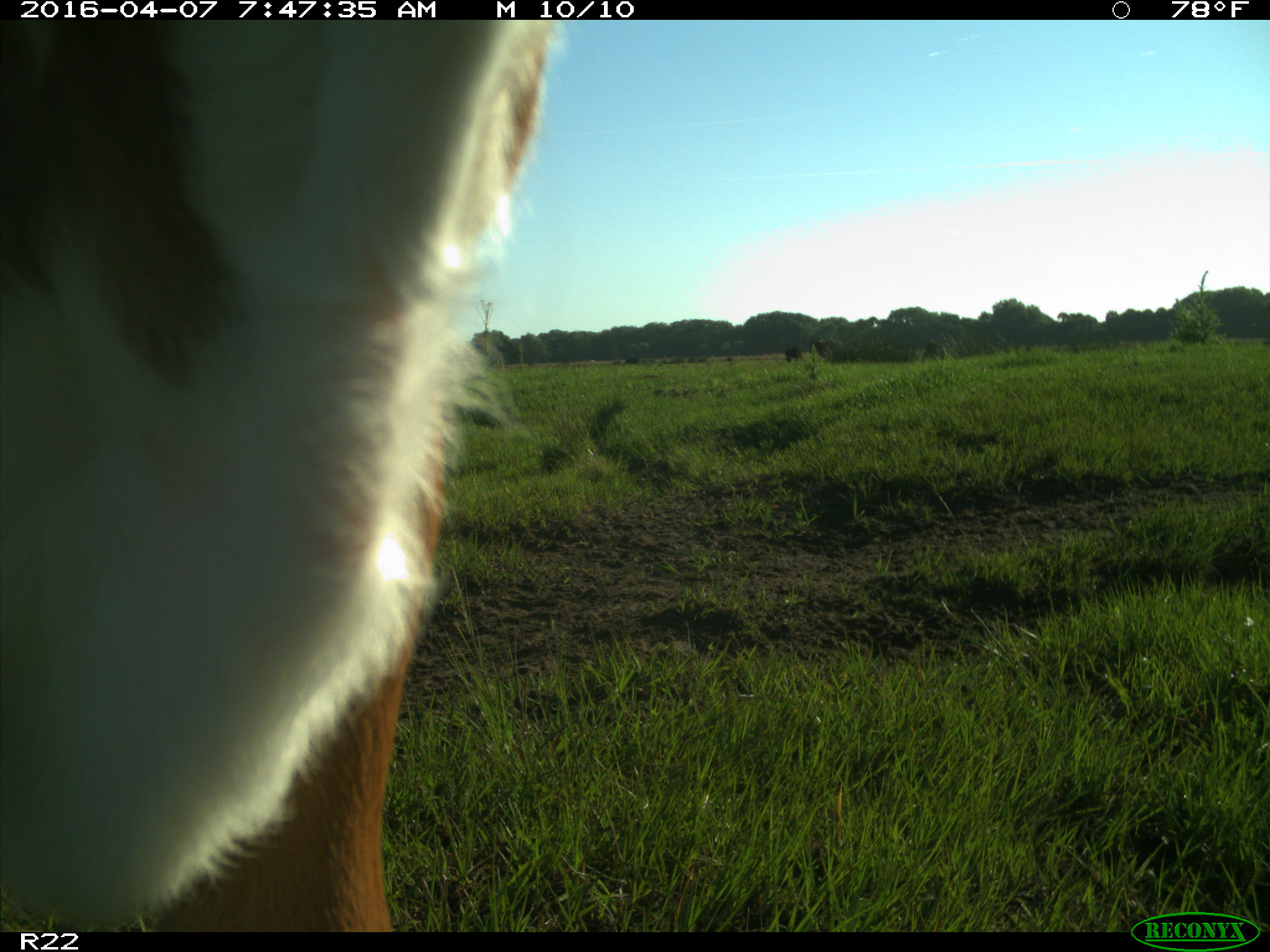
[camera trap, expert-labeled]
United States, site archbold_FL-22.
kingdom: Animalia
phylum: Chordata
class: Mammalia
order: Artiodactyla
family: Bovidae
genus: Bos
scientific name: Bos taurus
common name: domestic cow